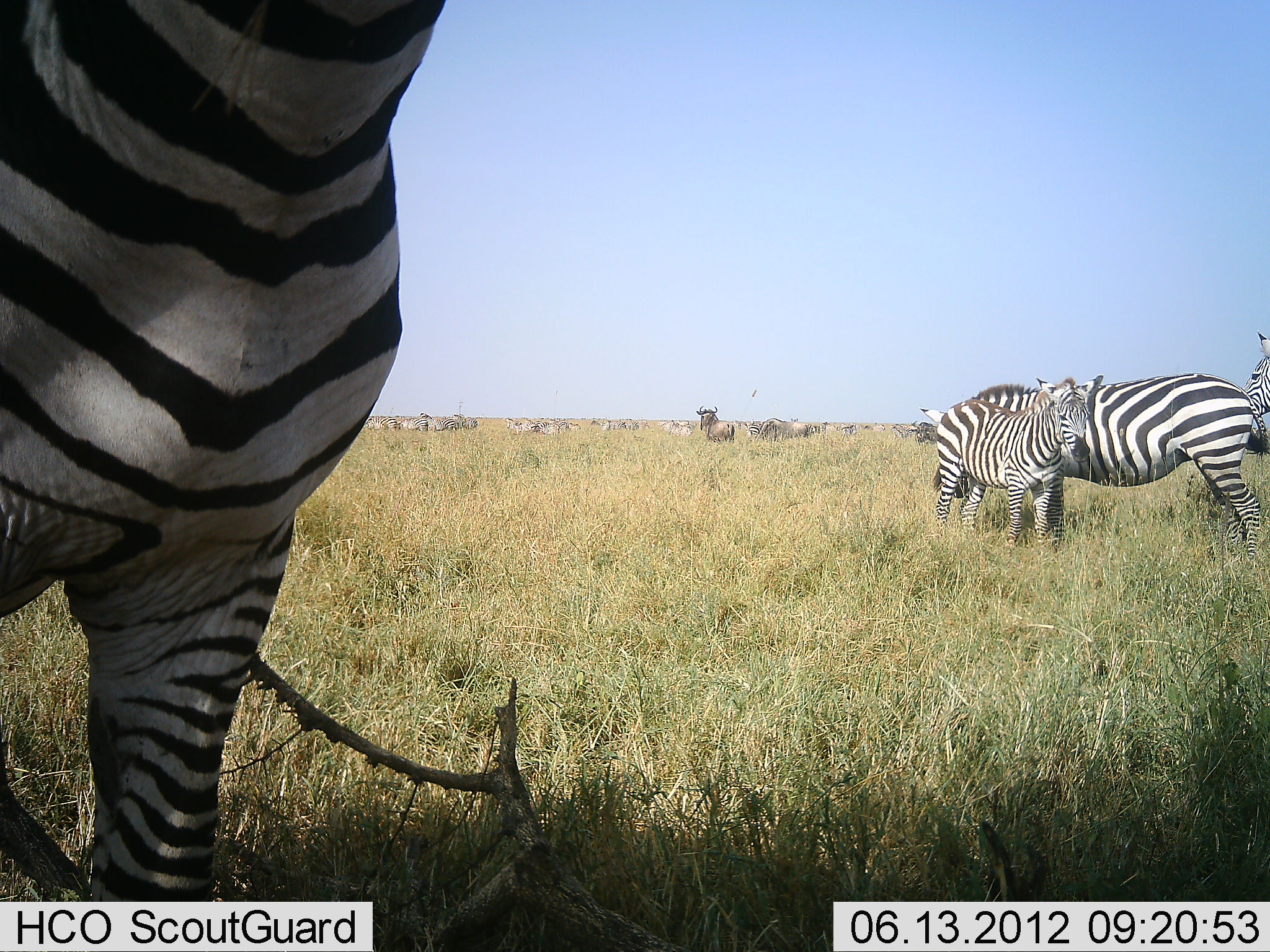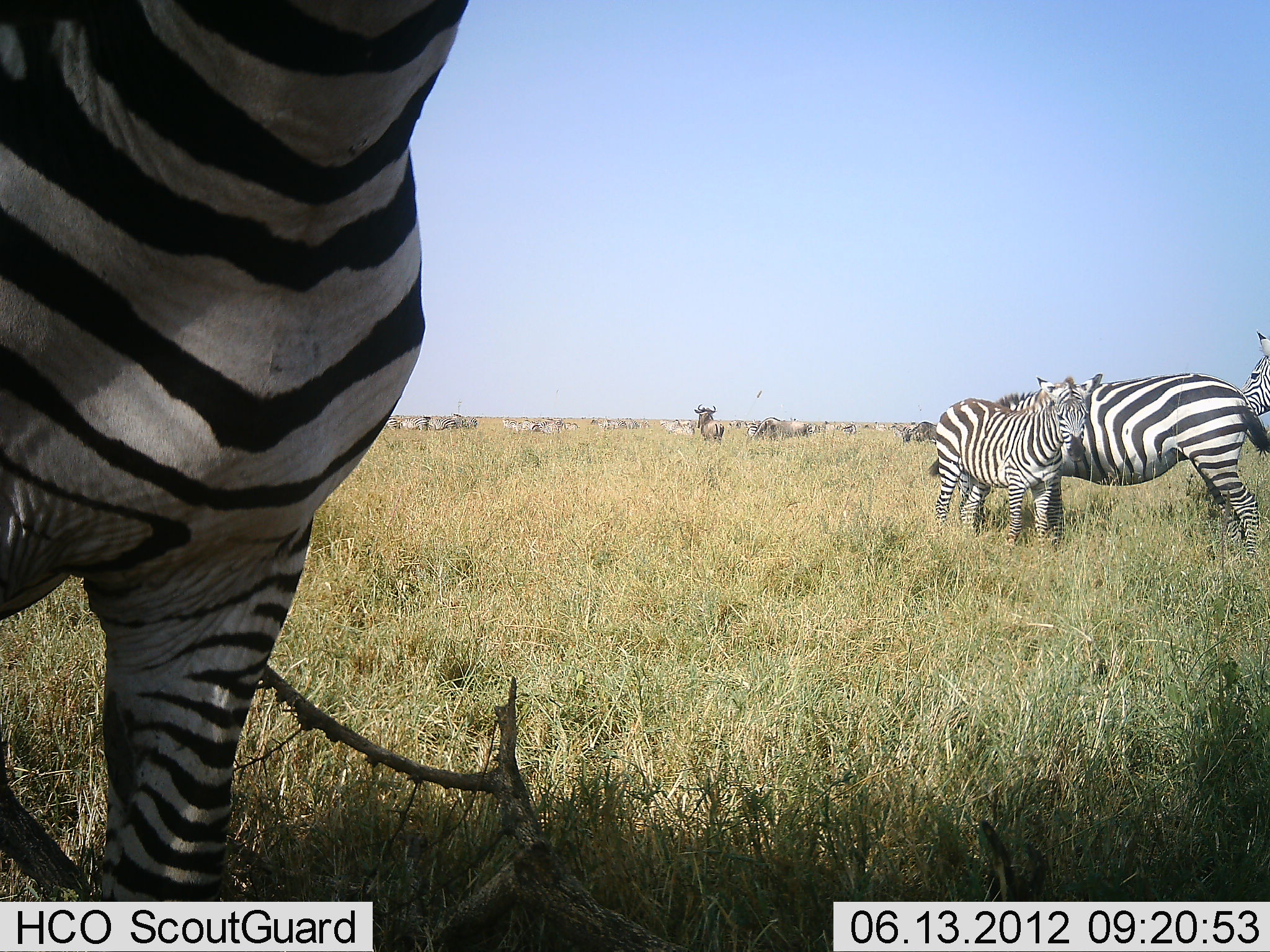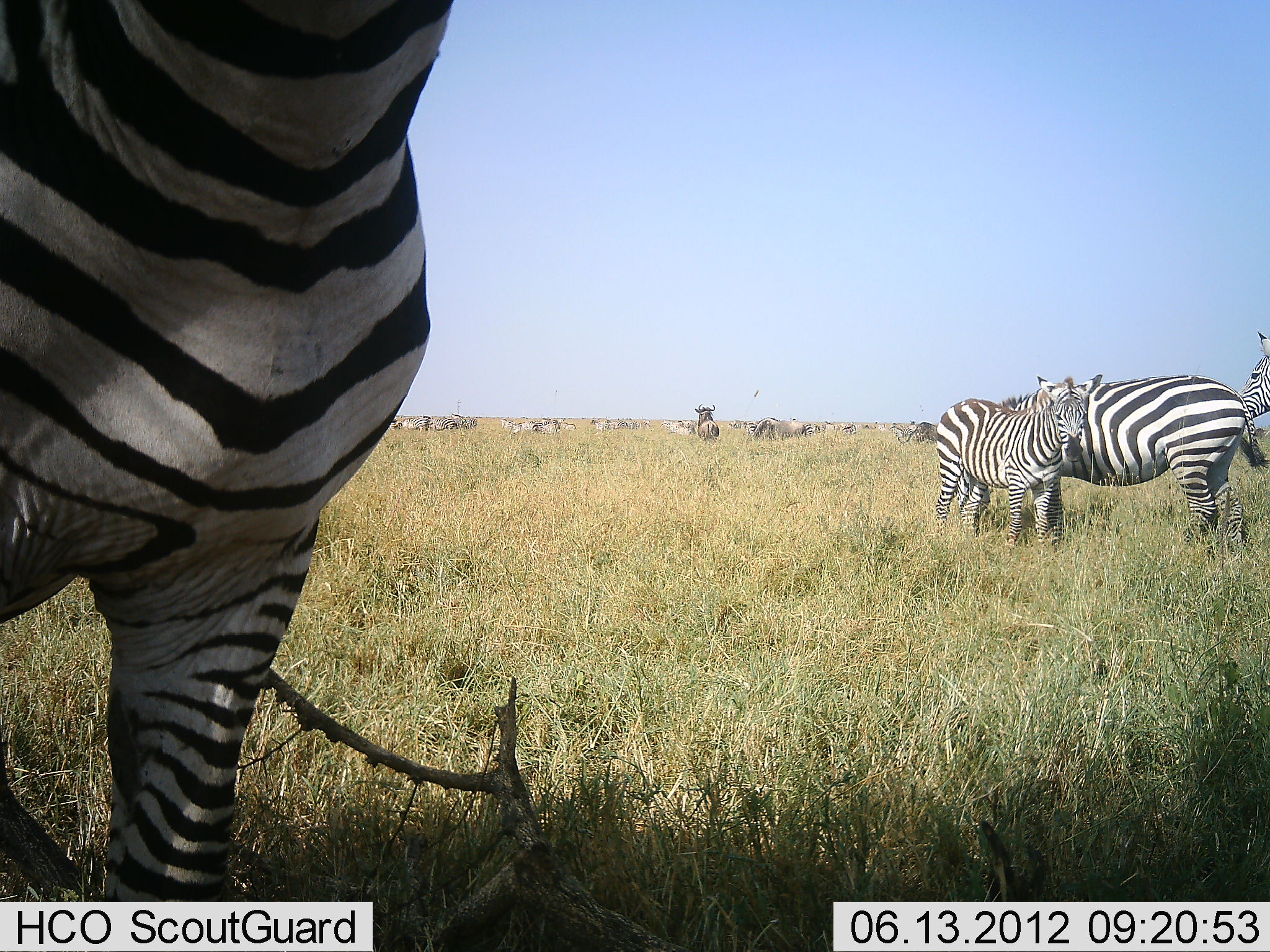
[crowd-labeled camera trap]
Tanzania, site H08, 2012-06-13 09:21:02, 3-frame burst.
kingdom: Animalia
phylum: Chordata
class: Mammalia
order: Artiodactyla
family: Bovidae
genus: Connochaetes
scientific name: Connochaetes taurinus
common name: blue wildebeest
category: wildebeest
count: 11-50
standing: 70%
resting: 0%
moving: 20%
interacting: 0%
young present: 0%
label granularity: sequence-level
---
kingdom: Animalia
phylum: Chordata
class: Mammalia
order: Perissodactyla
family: Equidae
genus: Equus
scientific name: Equus quagga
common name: plains zebra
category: zebra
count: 4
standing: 80%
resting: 0%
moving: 20%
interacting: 20%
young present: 67%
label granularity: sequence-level